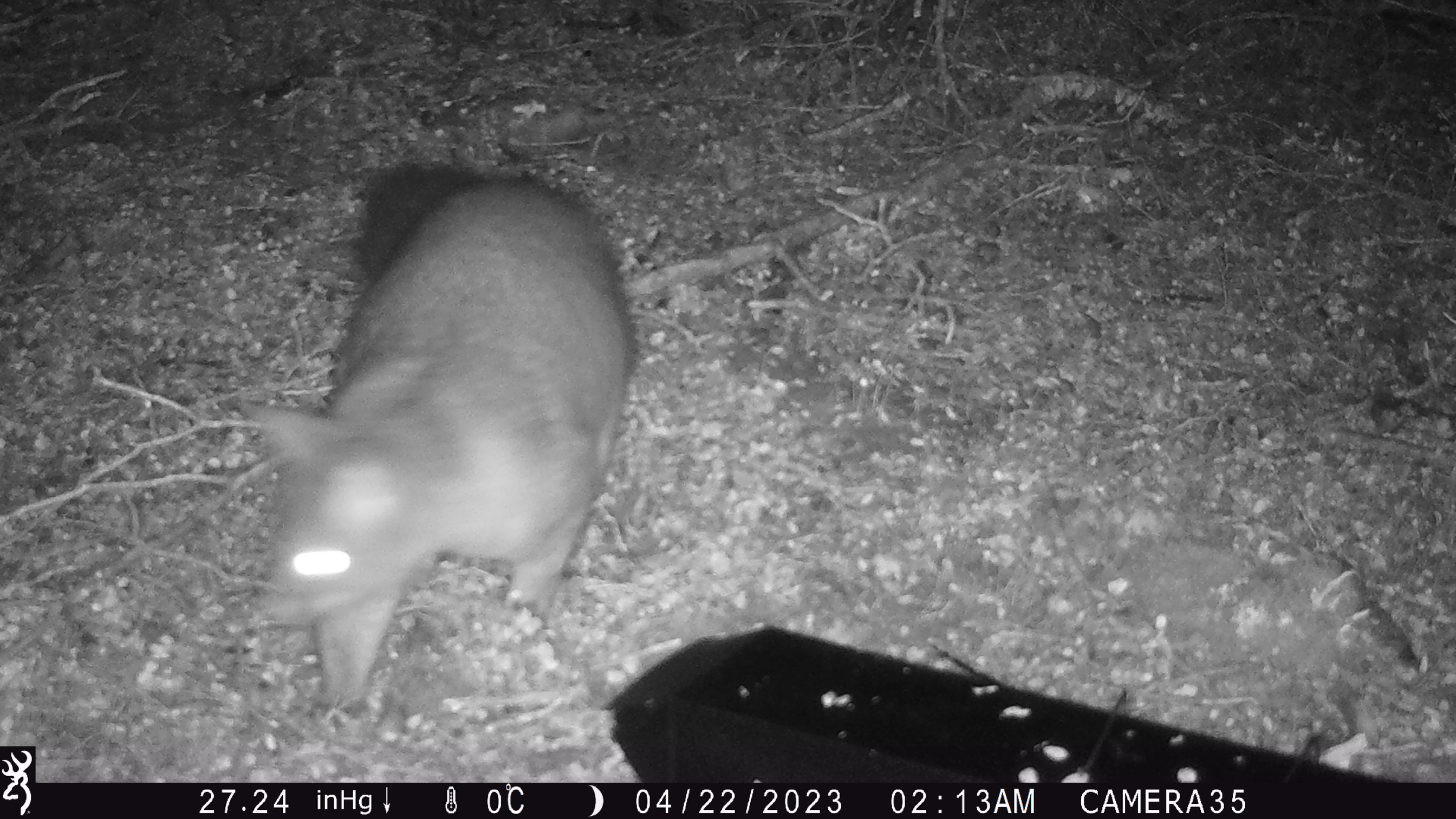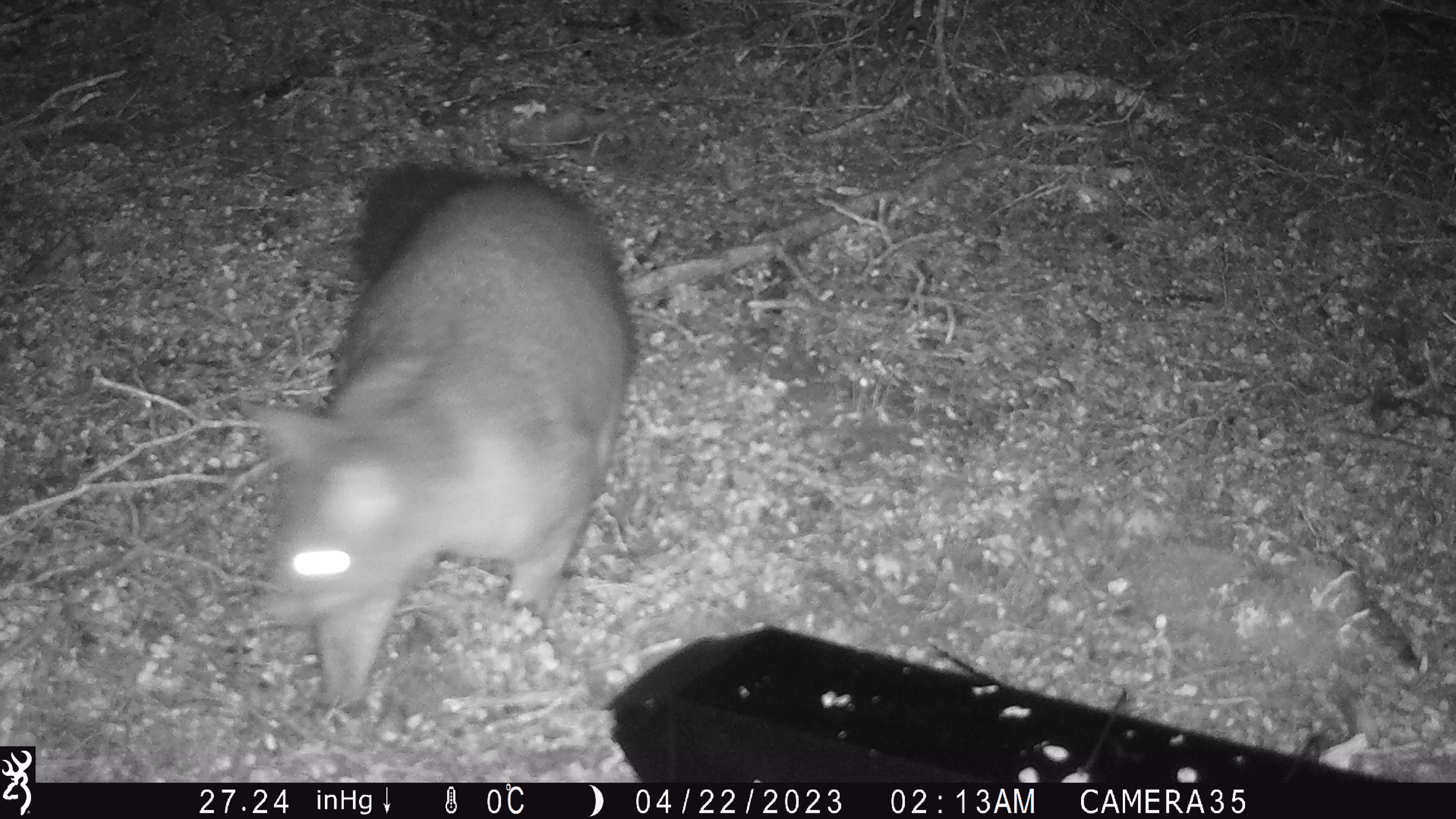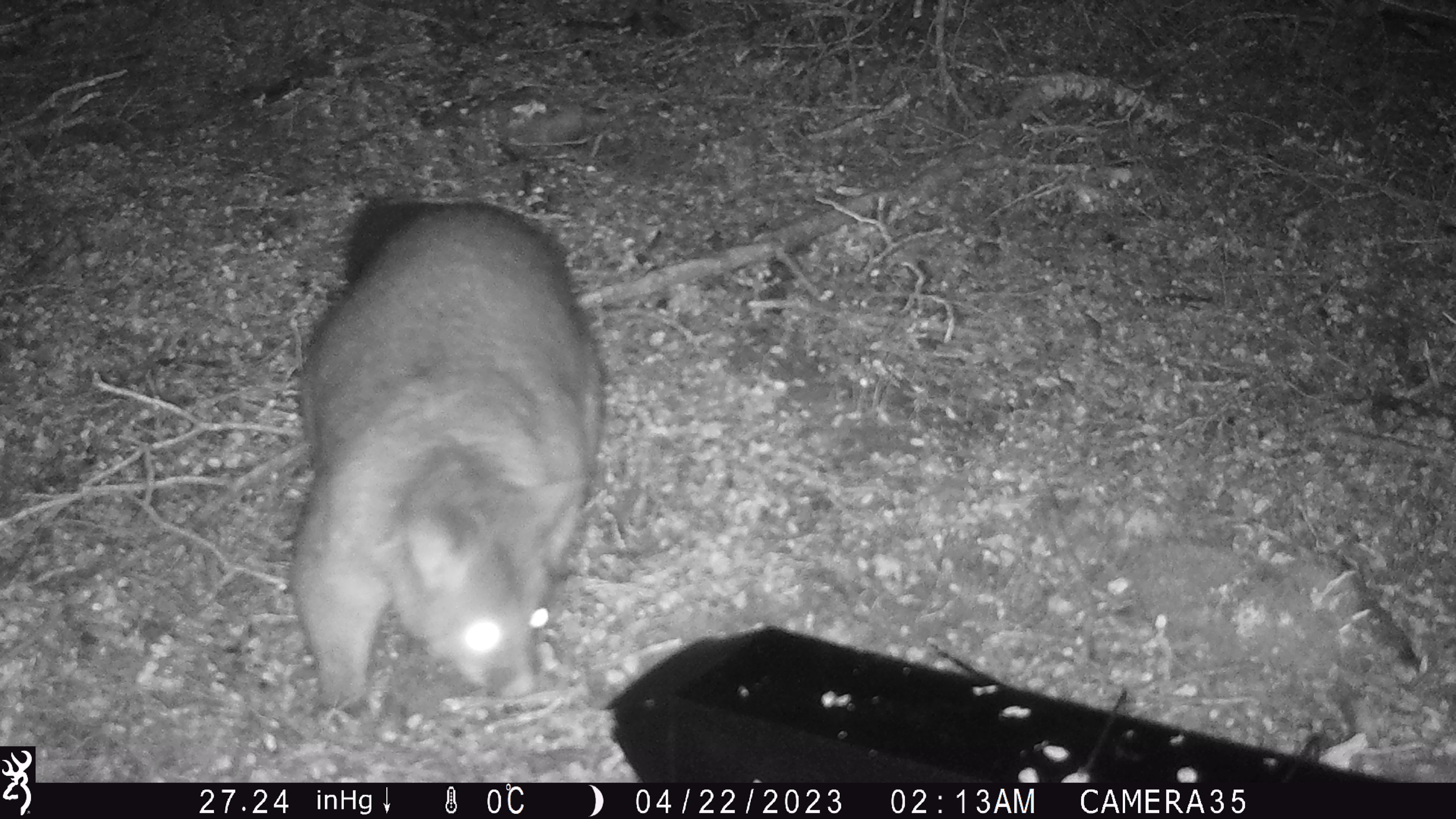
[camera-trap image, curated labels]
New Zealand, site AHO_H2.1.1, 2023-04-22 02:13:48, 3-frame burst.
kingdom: Animalia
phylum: Chordata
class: Mammalia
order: Diprotodontia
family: Phalangeridae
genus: Trichosurus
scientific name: Trichosurus vulpecula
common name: common brushtail possum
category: possum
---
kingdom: Animalia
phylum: Chordata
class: Mammalia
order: Carnivora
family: Mustelidae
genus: Mustela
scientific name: Mustela erminea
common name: stoat